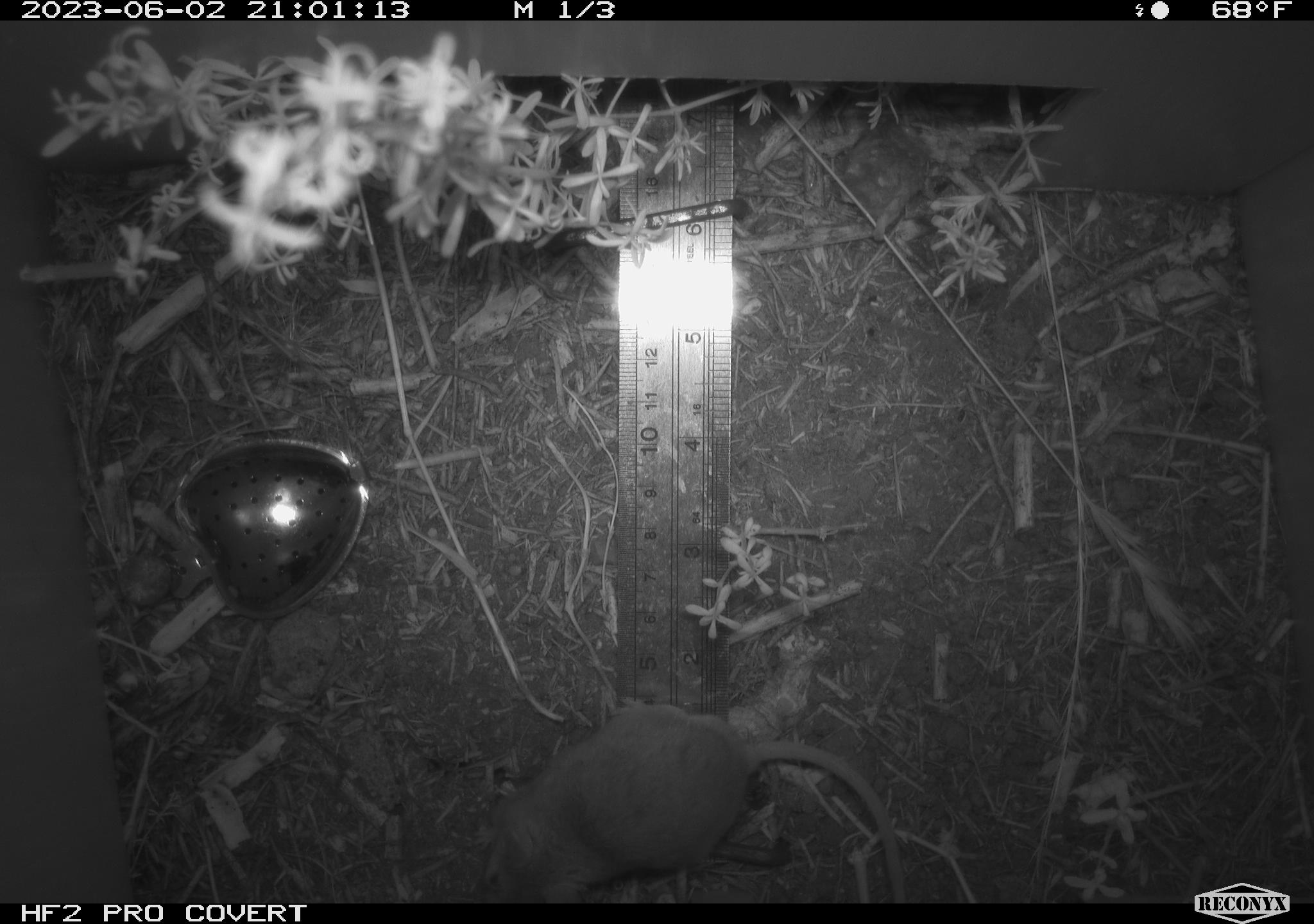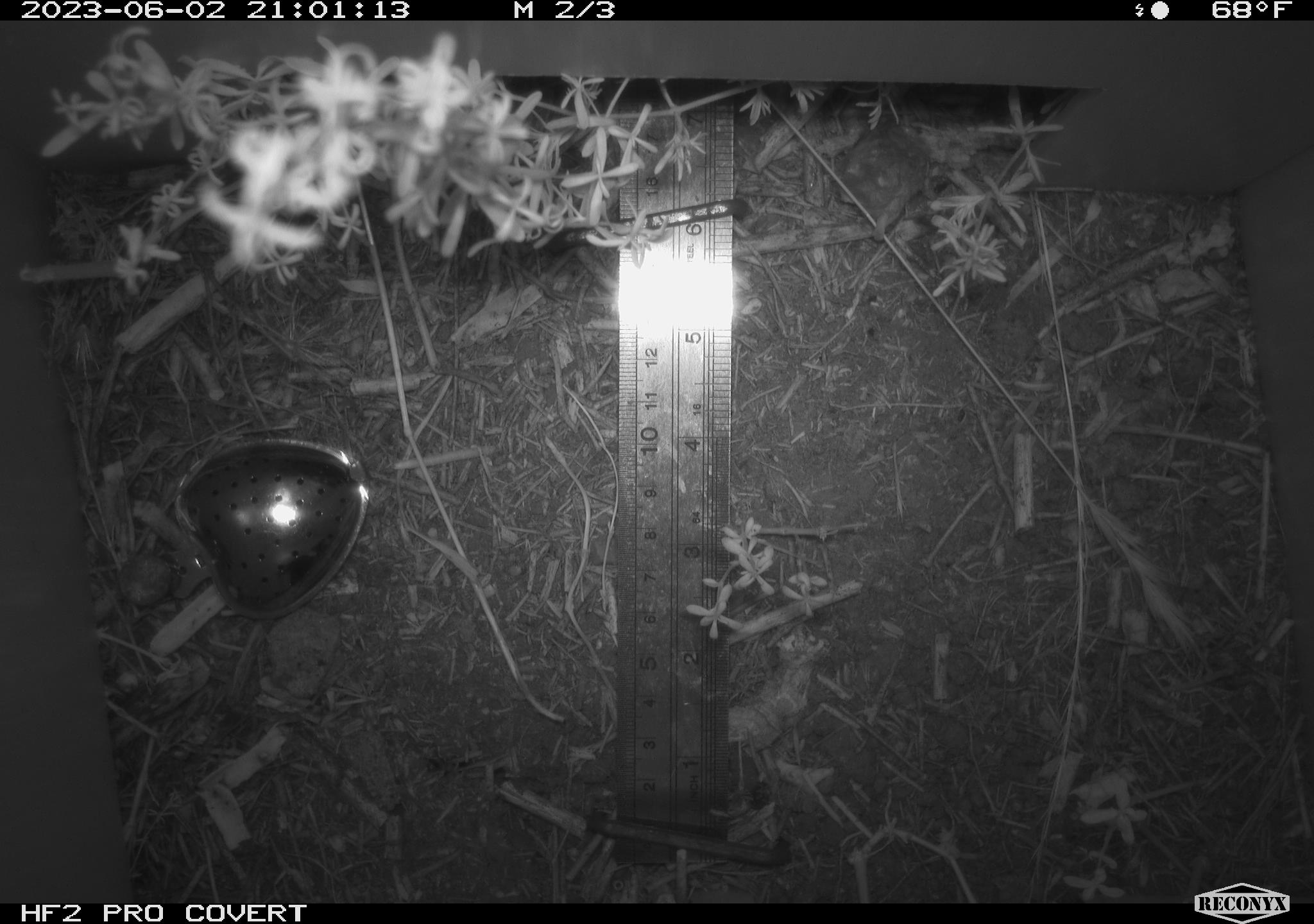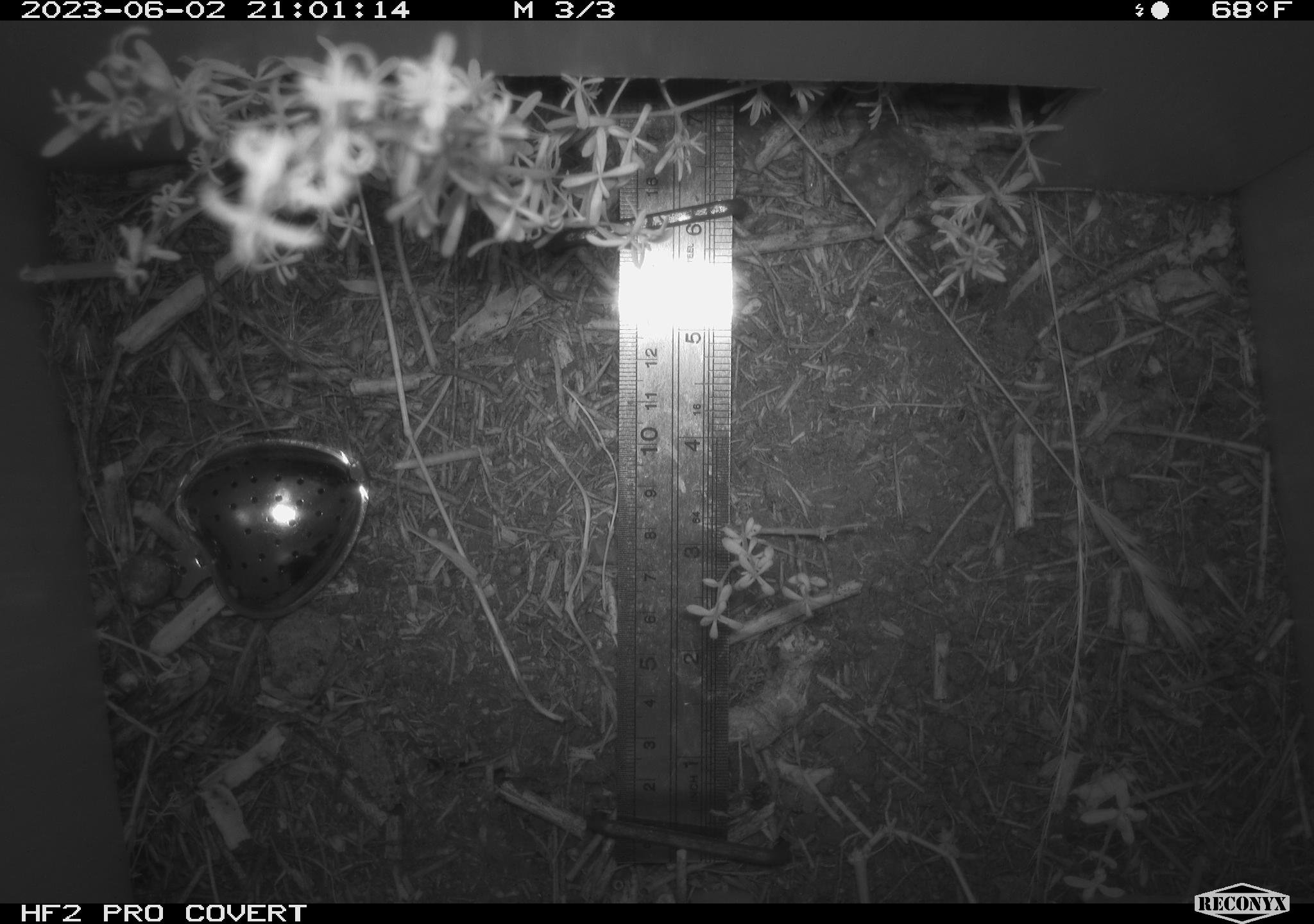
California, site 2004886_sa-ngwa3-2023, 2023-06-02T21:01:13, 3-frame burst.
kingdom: Animalia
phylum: Chordata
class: Mammalia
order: Rodentia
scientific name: Rodentia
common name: mouse species